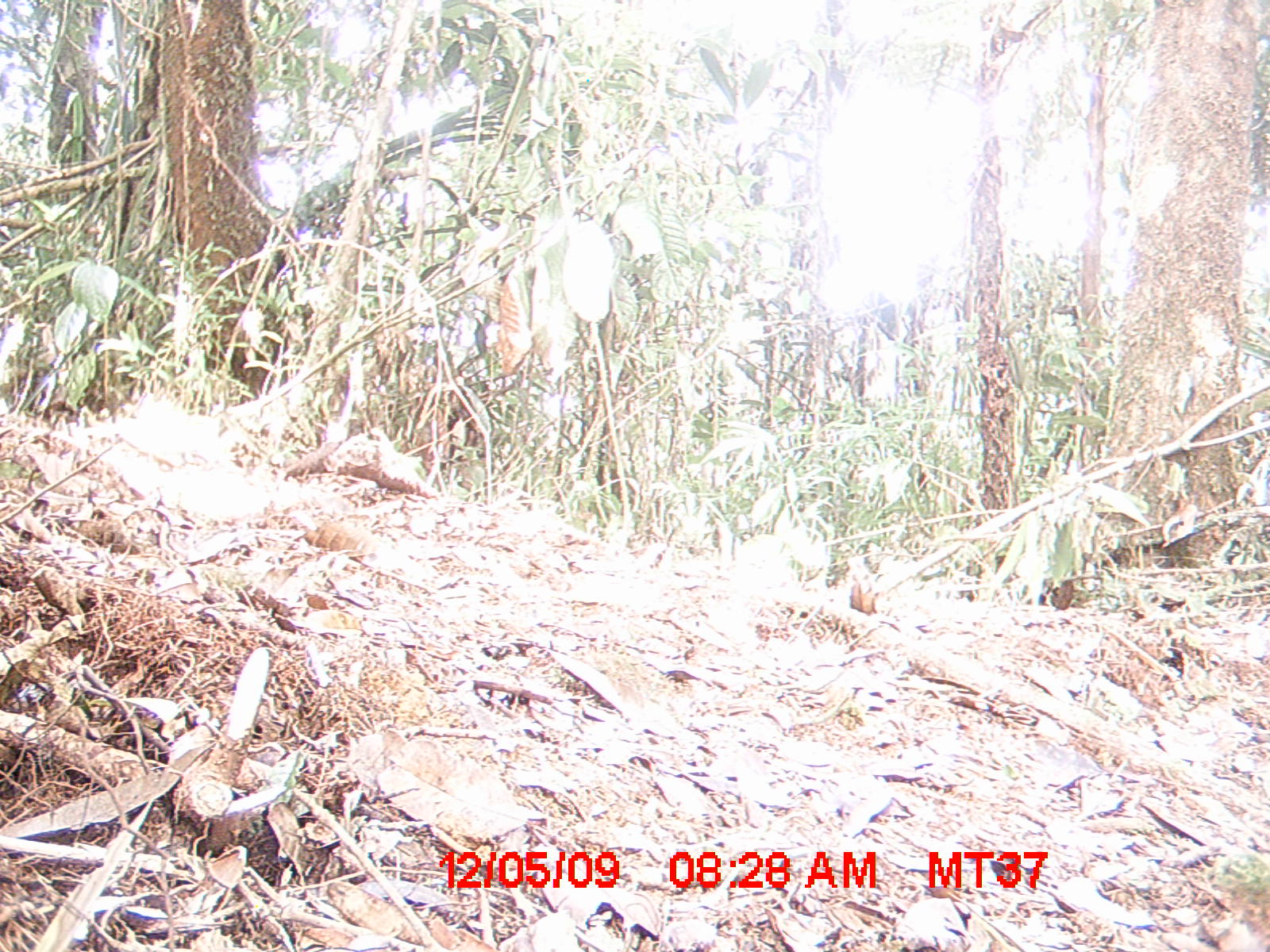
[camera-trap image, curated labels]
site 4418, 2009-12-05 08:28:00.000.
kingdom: Animalia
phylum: Chordata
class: Aves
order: Cuculiformes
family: Cuculidae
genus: Coua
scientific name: Coua serriana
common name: red-breasted coua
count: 1